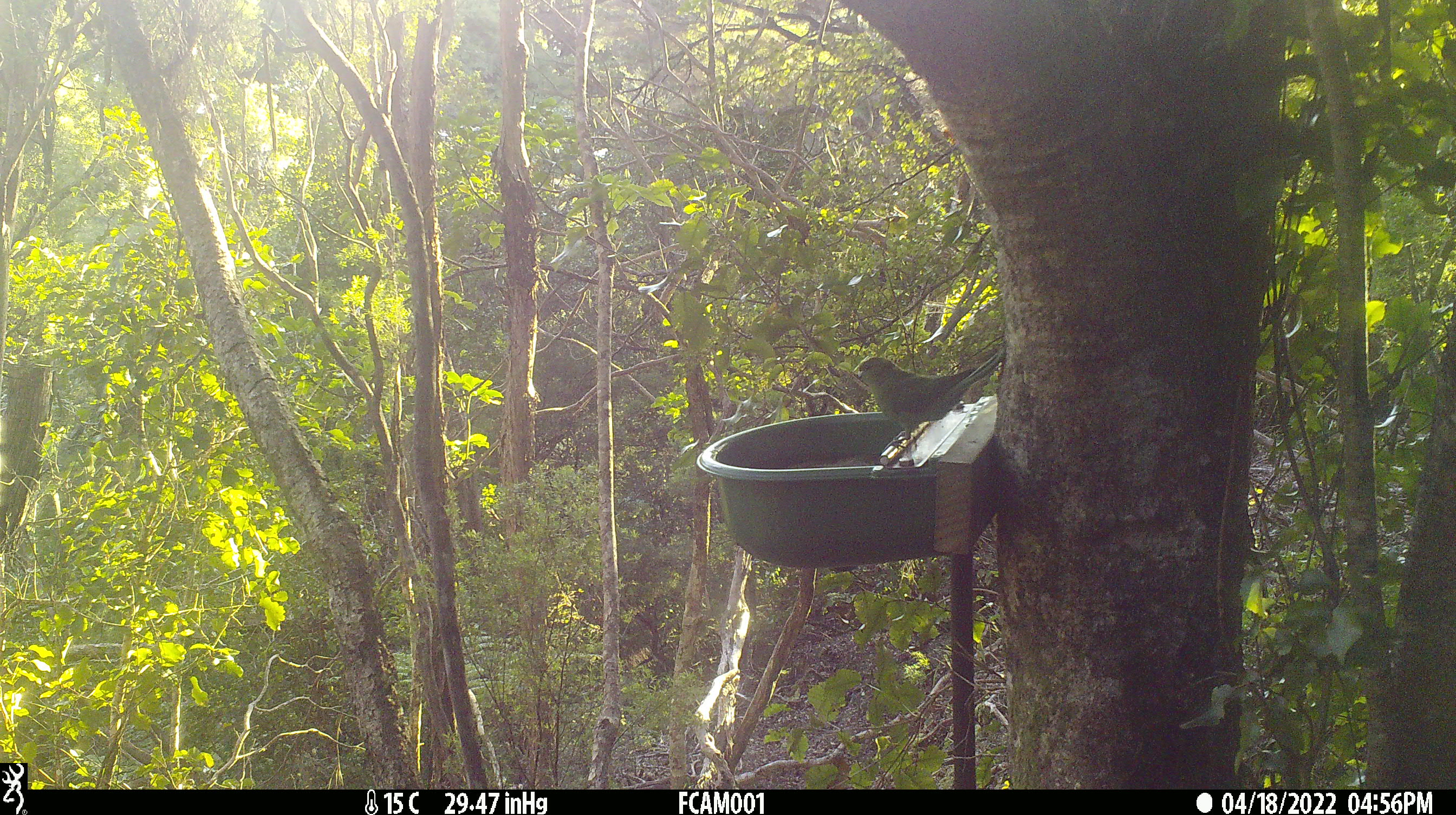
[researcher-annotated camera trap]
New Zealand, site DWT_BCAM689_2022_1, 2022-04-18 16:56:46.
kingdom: Animalia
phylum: Chordata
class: Aves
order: Psittaciformes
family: Psittaculidae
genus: Cyanoramphus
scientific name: Cyanoramphus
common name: parakeet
Parakeet (Cyanoramphus).